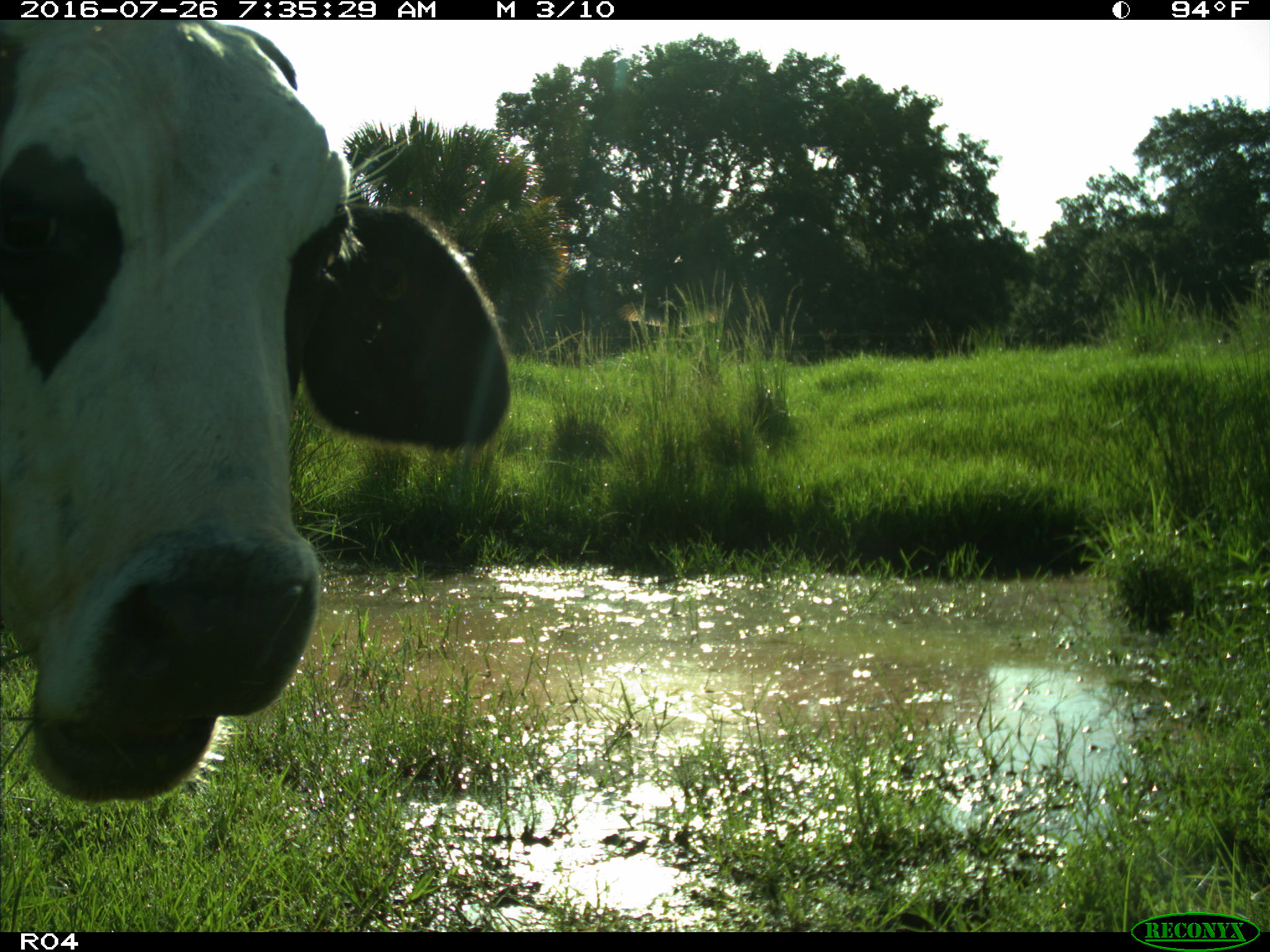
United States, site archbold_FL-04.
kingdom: Animalia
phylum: Chordata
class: Mammalia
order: Artiodactyla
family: Bovidae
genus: Bos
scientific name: Bos taurus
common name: domestic cow